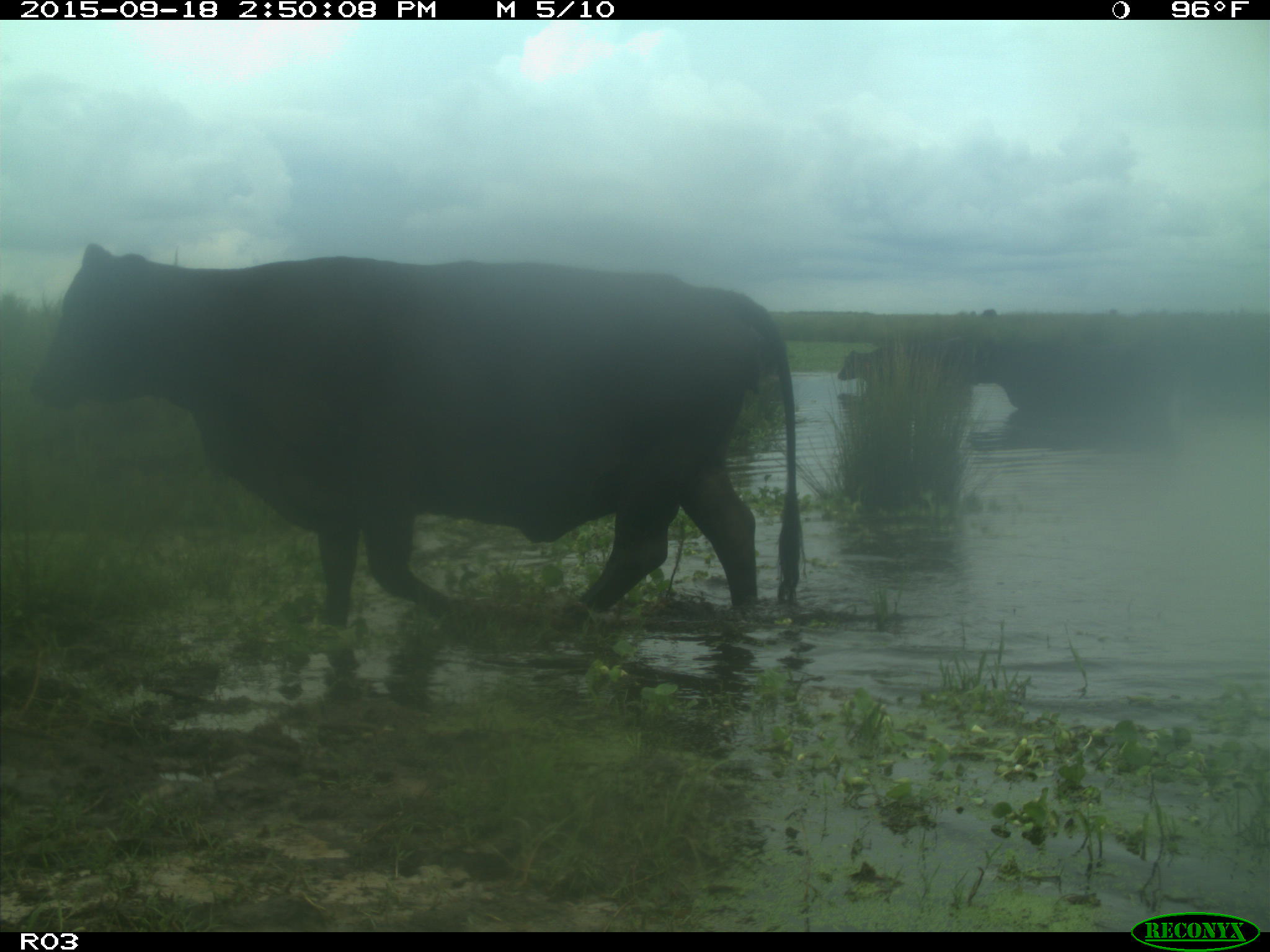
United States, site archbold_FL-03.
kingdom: Animalia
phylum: Chordata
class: Mammalia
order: Artiodactyla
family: Bovidae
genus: Bos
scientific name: Bos taurus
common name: domestic cow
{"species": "Bos taurus (domestic cow)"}